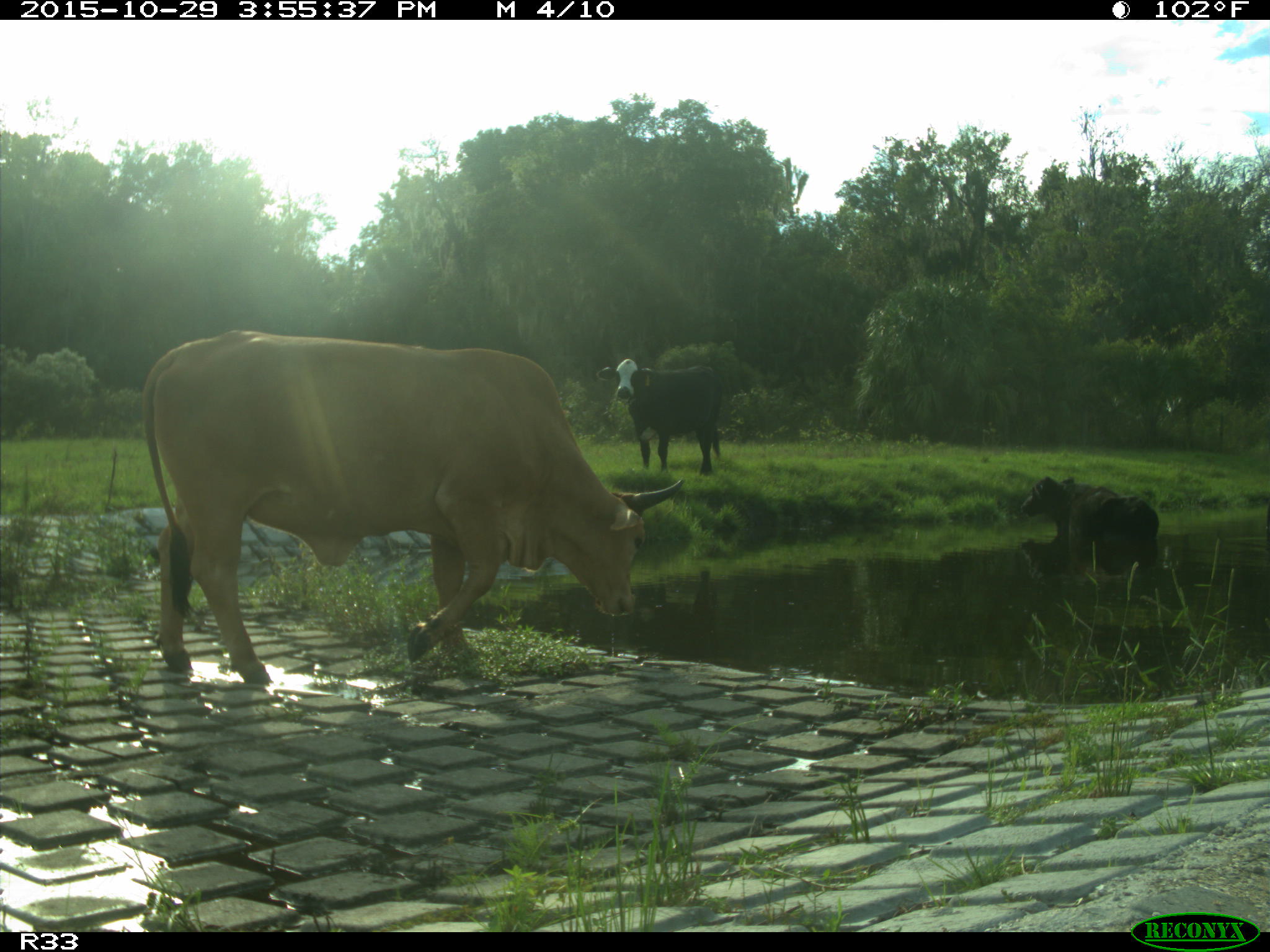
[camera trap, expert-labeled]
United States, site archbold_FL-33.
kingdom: Animalia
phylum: Chordata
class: Mammalia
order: Artiodactyla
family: Bovidae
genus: Bos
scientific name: Bos taurus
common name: domestic cow